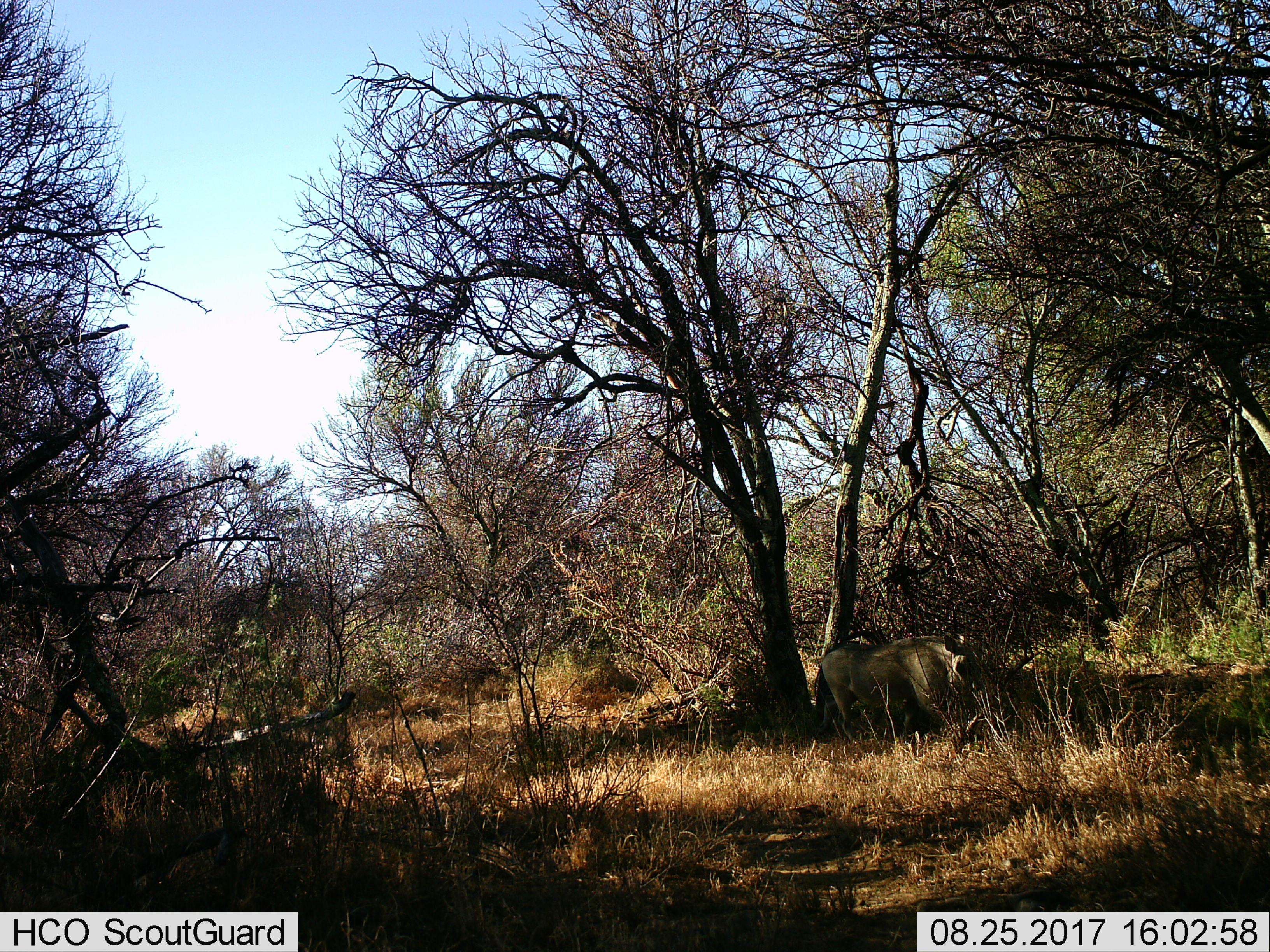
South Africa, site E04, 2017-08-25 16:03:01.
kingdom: Animalia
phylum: Chordata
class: Mammalia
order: Artiodactyla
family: Suidae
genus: Phacochoerus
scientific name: Phacochoerus africanus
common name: warthog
Warthog (Phacochoerus africanus), count 1. Behavior (volunteer vote fractions): standing 56%, resting 0%, moving 44%, interacting 0%. Young present (vote fraction): 0%. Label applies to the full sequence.